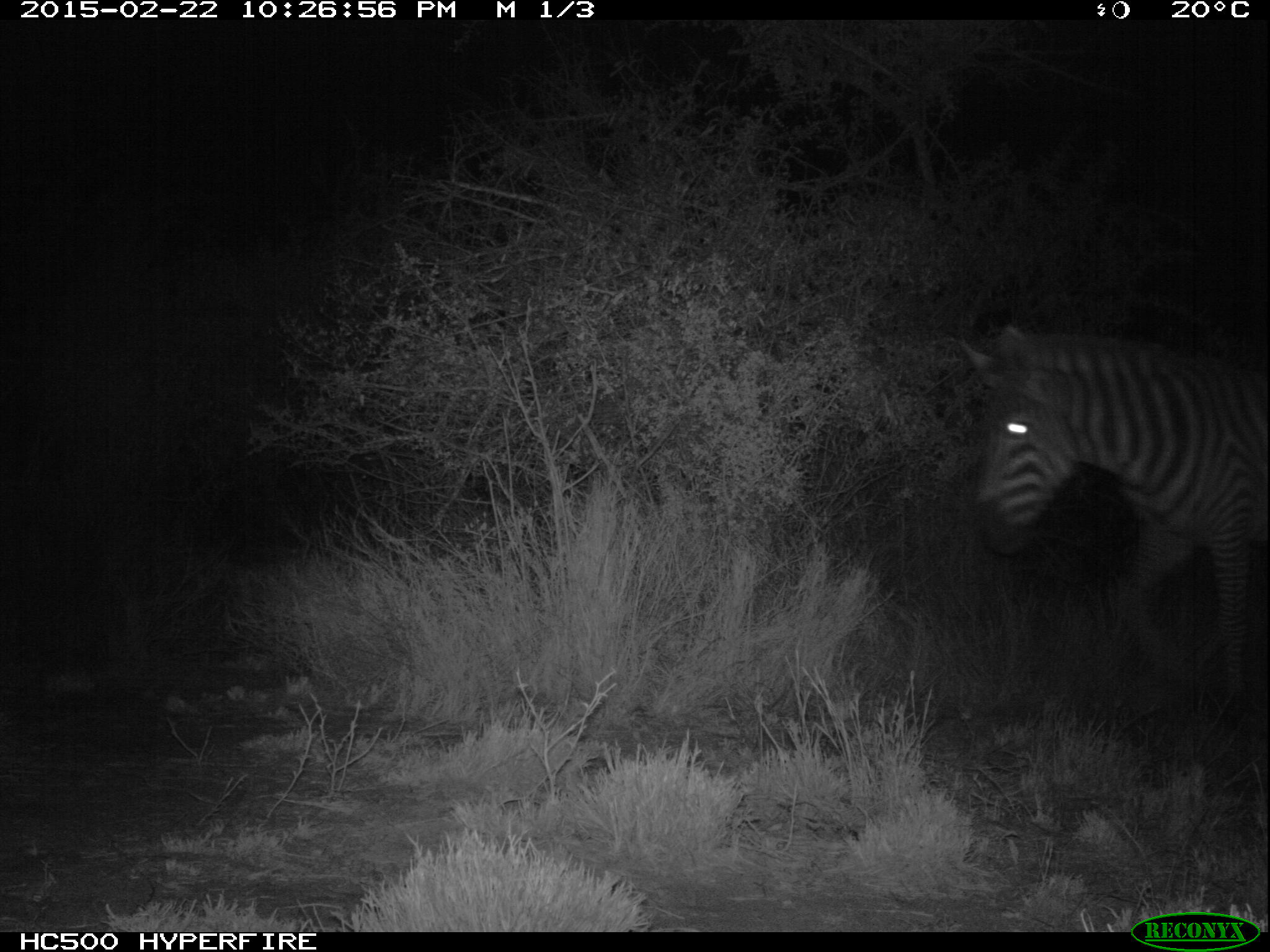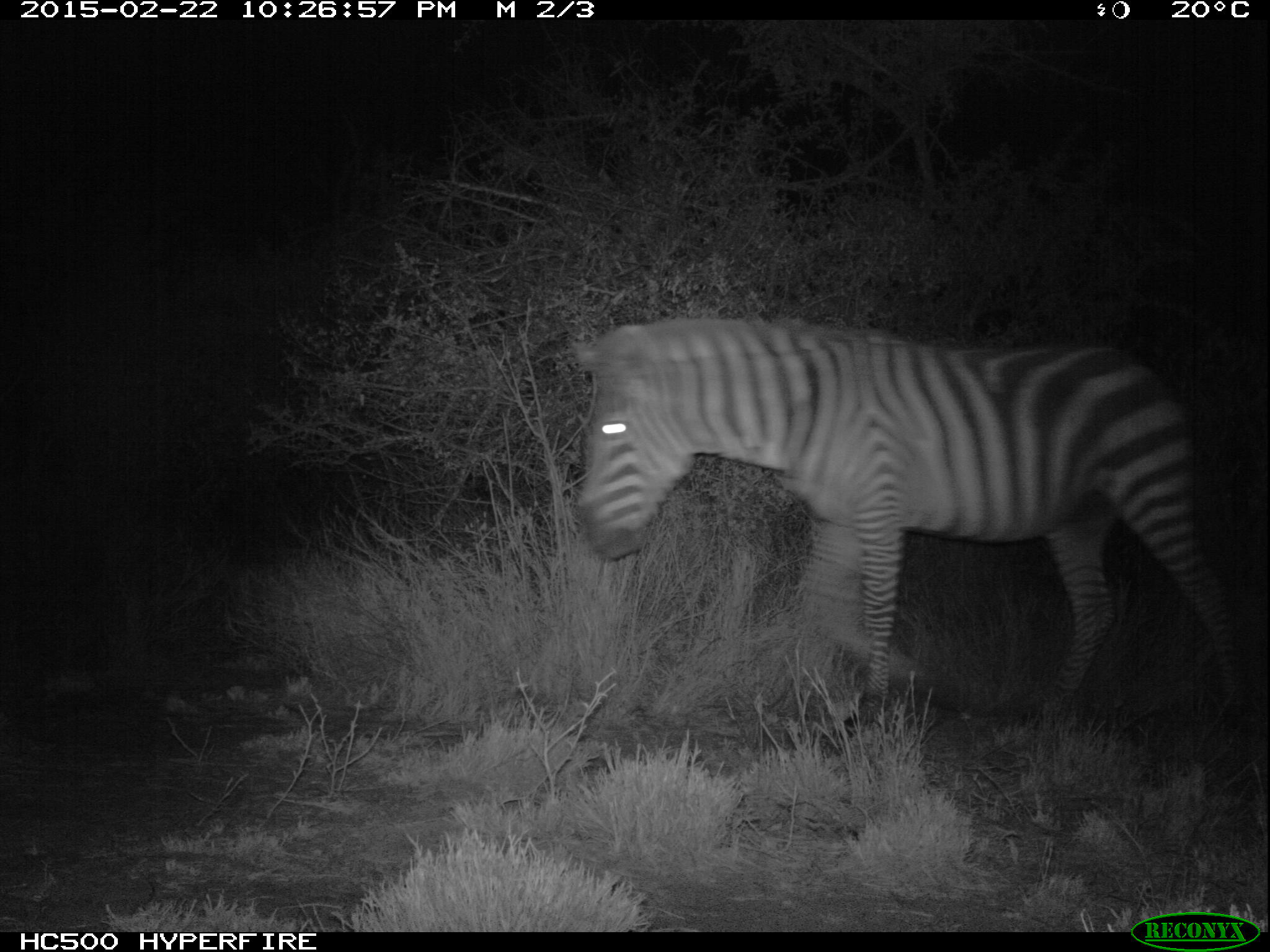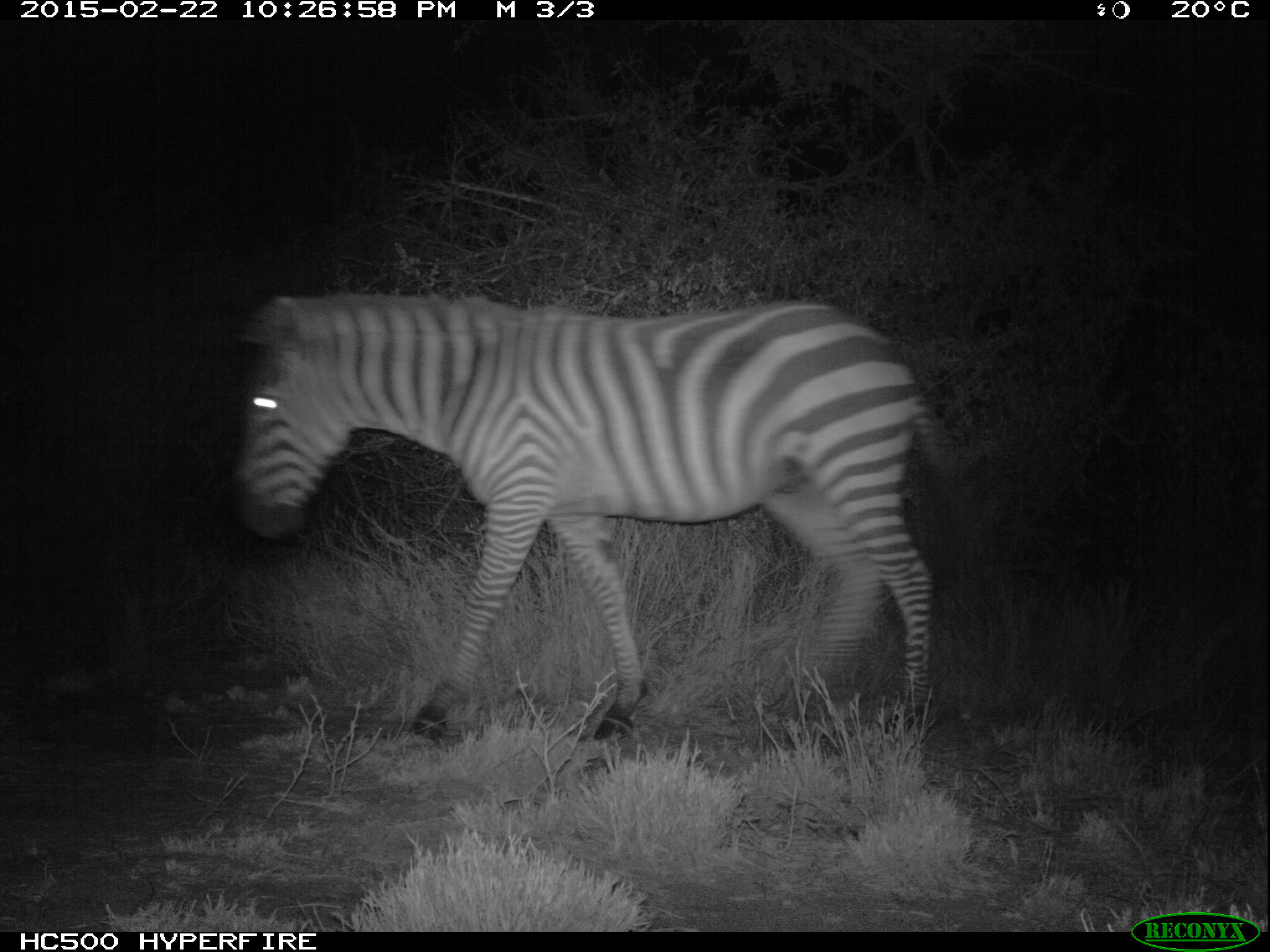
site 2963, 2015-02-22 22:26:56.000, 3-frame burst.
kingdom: Animalia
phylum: Chordata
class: Mammalia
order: Perissodactyla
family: Equidae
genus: Equus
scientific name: Equus quagga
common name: plains zebra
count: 2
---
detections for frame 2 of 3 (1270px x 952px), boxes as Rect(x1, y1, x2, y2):
equus quagga: Rect(569, 318, 1241, 722)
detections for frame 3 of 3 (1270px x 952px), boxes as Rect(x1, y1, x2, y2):
equus quagga: Rect(227, 293, 959, 739)